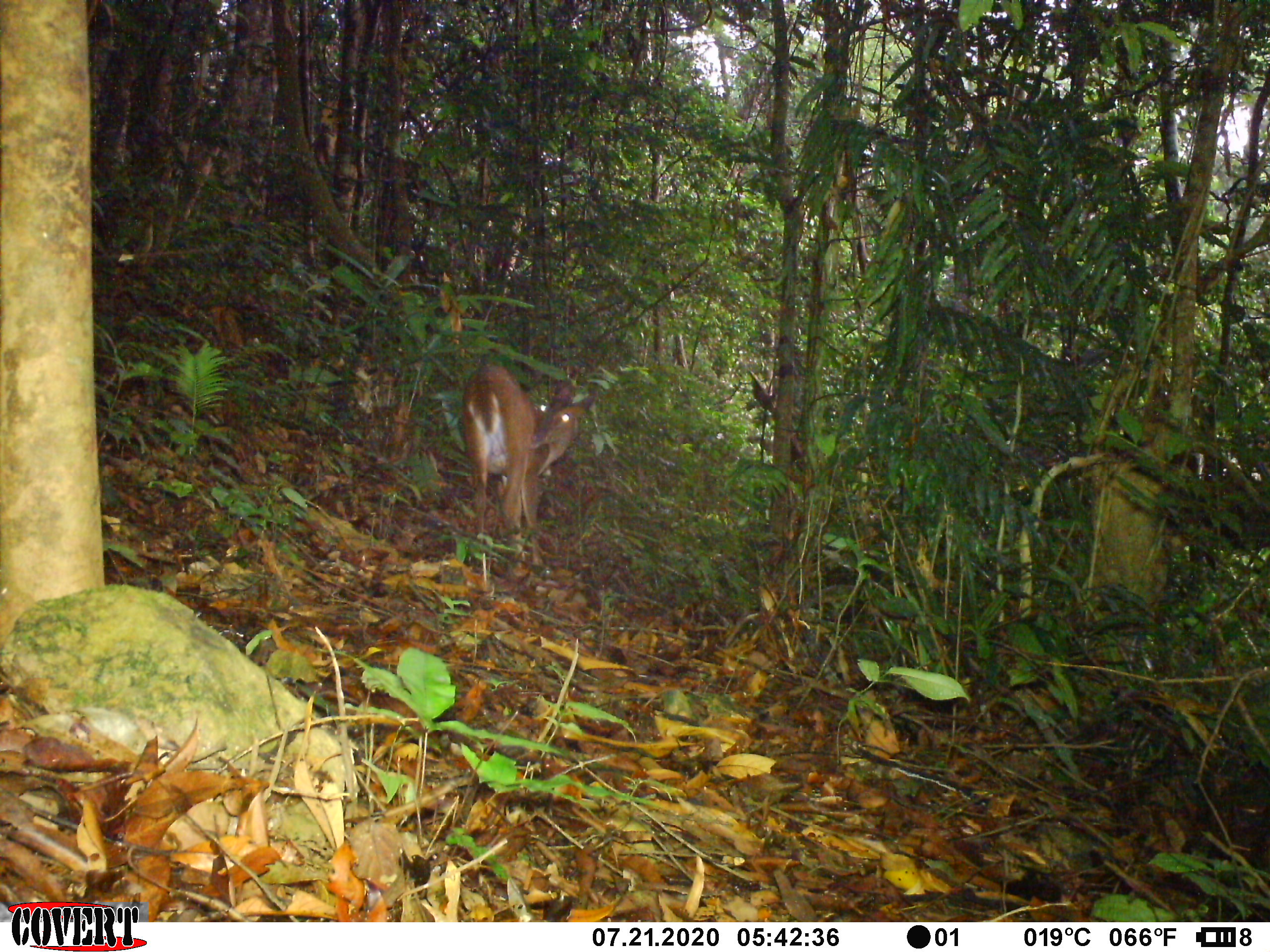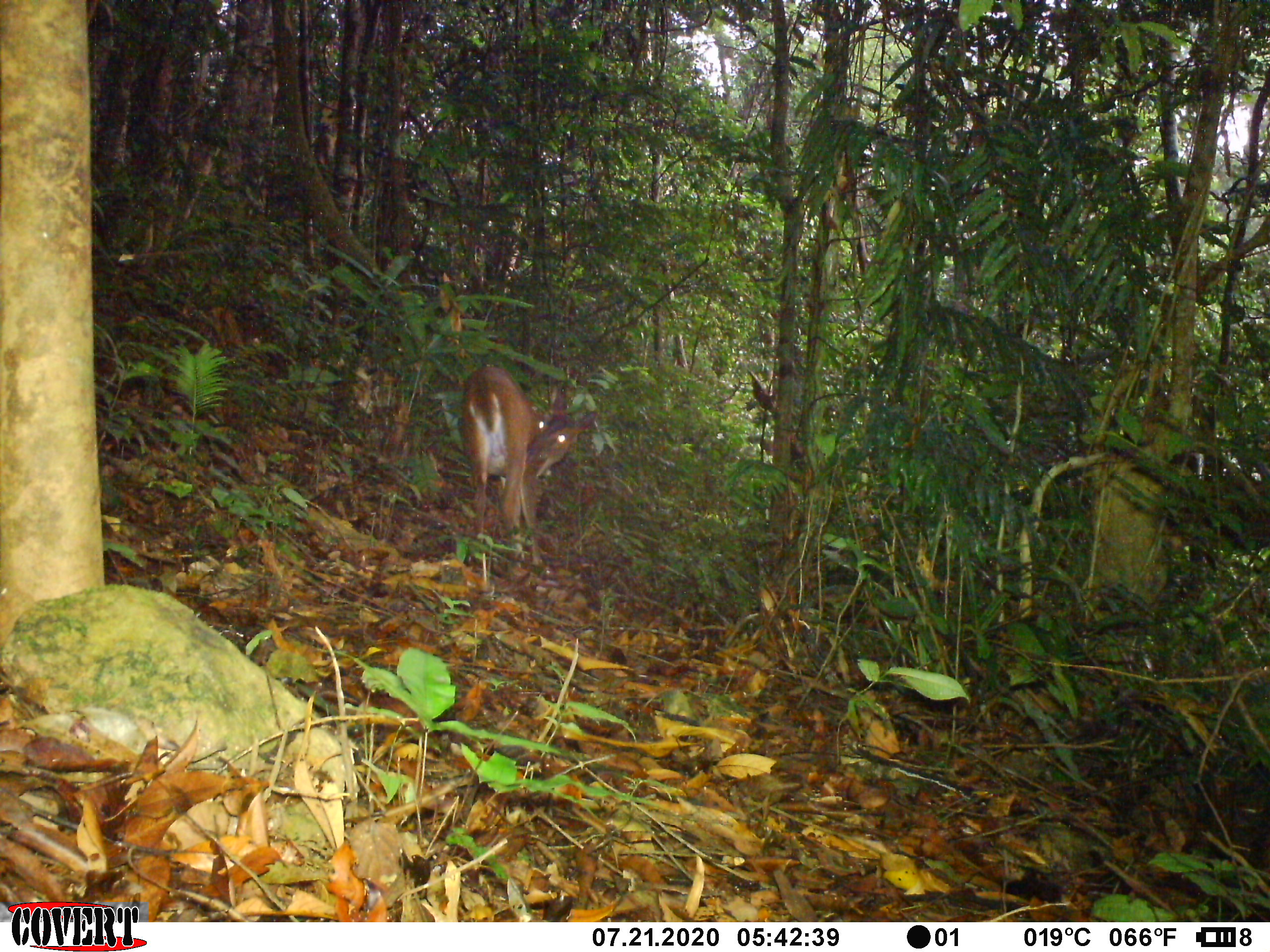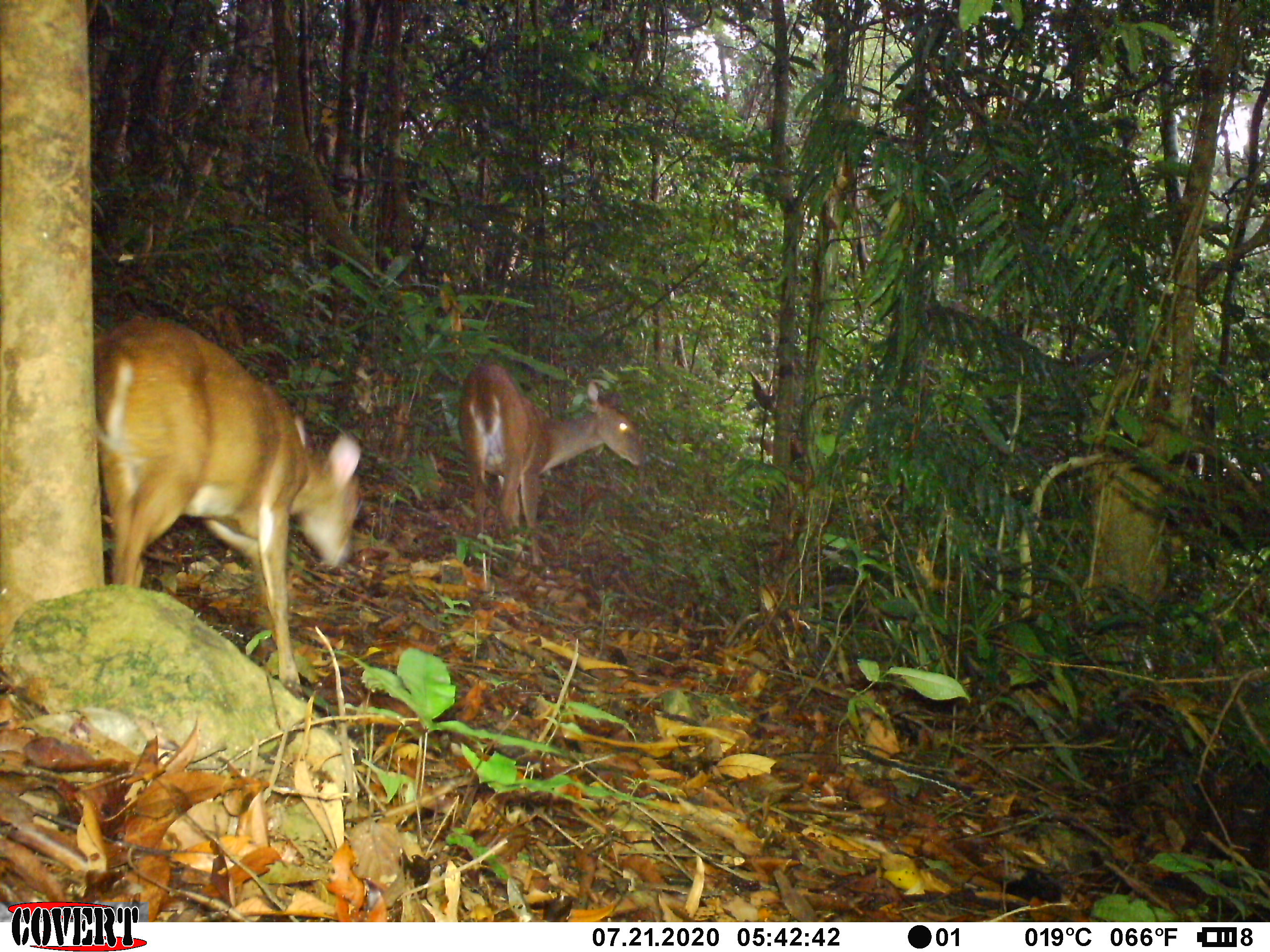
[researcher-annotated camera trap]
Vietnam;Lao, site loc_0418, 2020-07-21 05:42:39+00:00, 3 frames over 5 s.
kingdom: Animalia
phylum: Chordata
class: Mammalia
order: Artiodactyla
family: Cervidae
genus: Muntiacus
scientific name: Muntiacus vuquangensis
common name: large-antlered muntjac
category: large antlered muntjac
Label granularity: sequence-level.